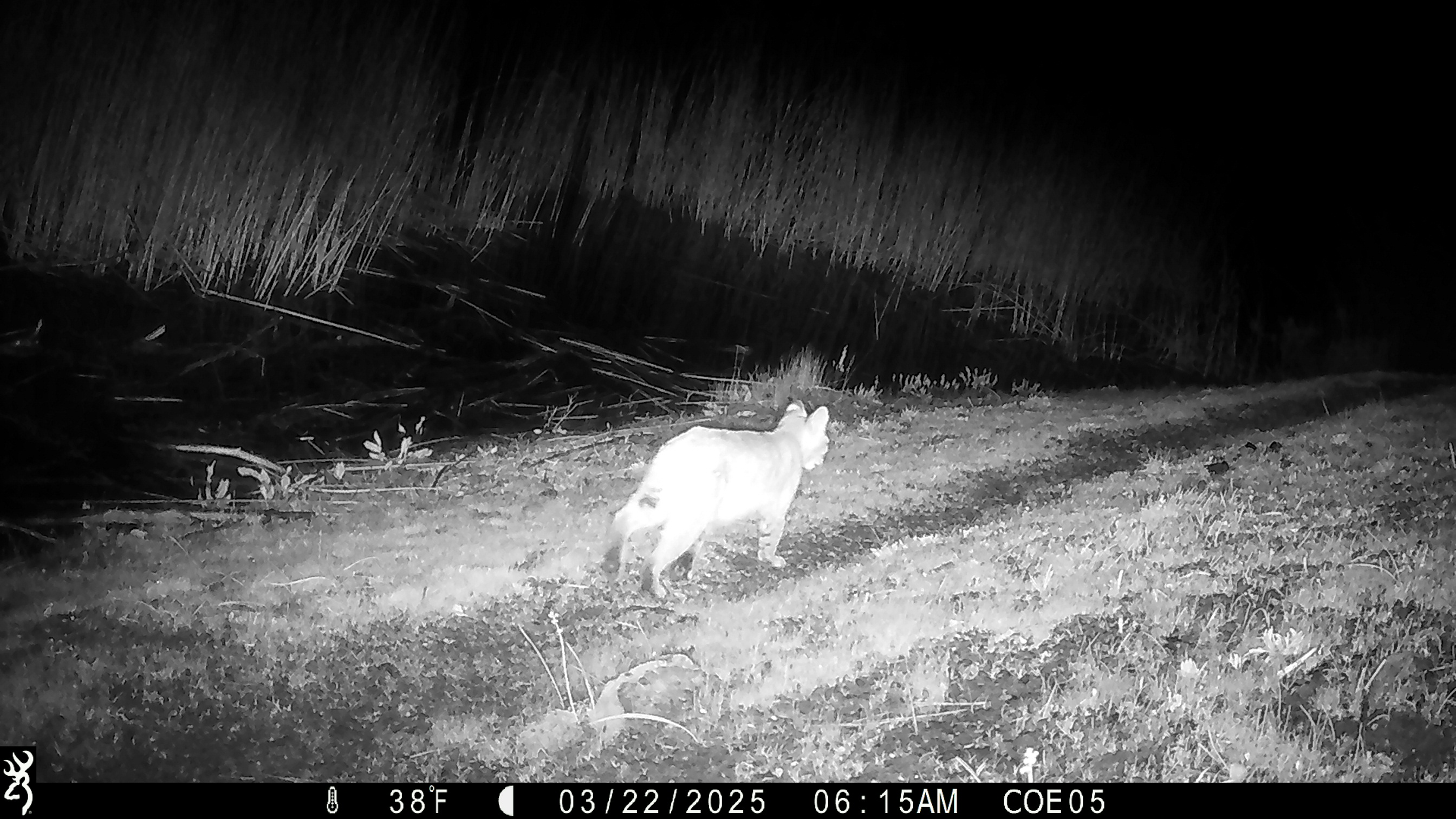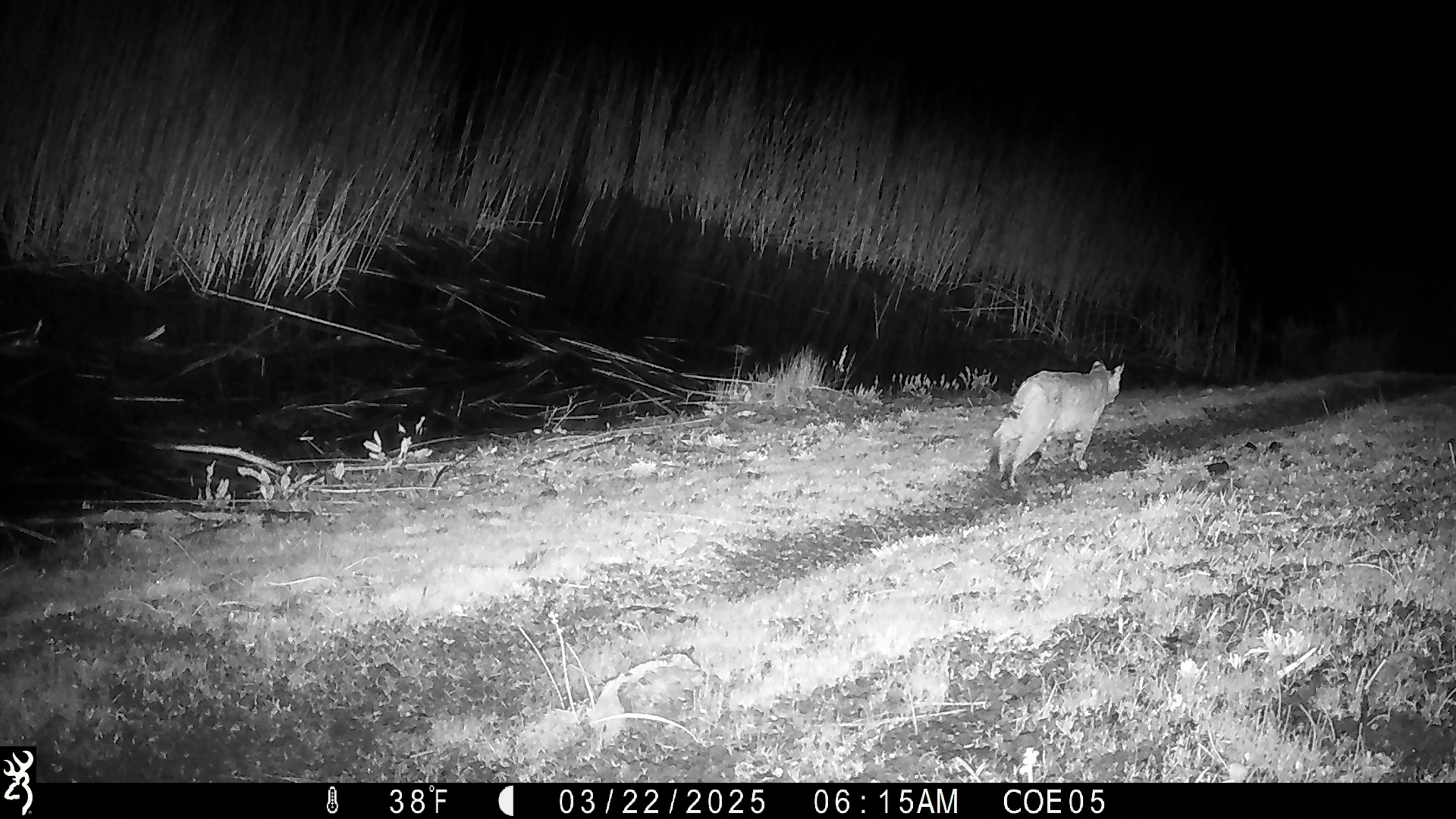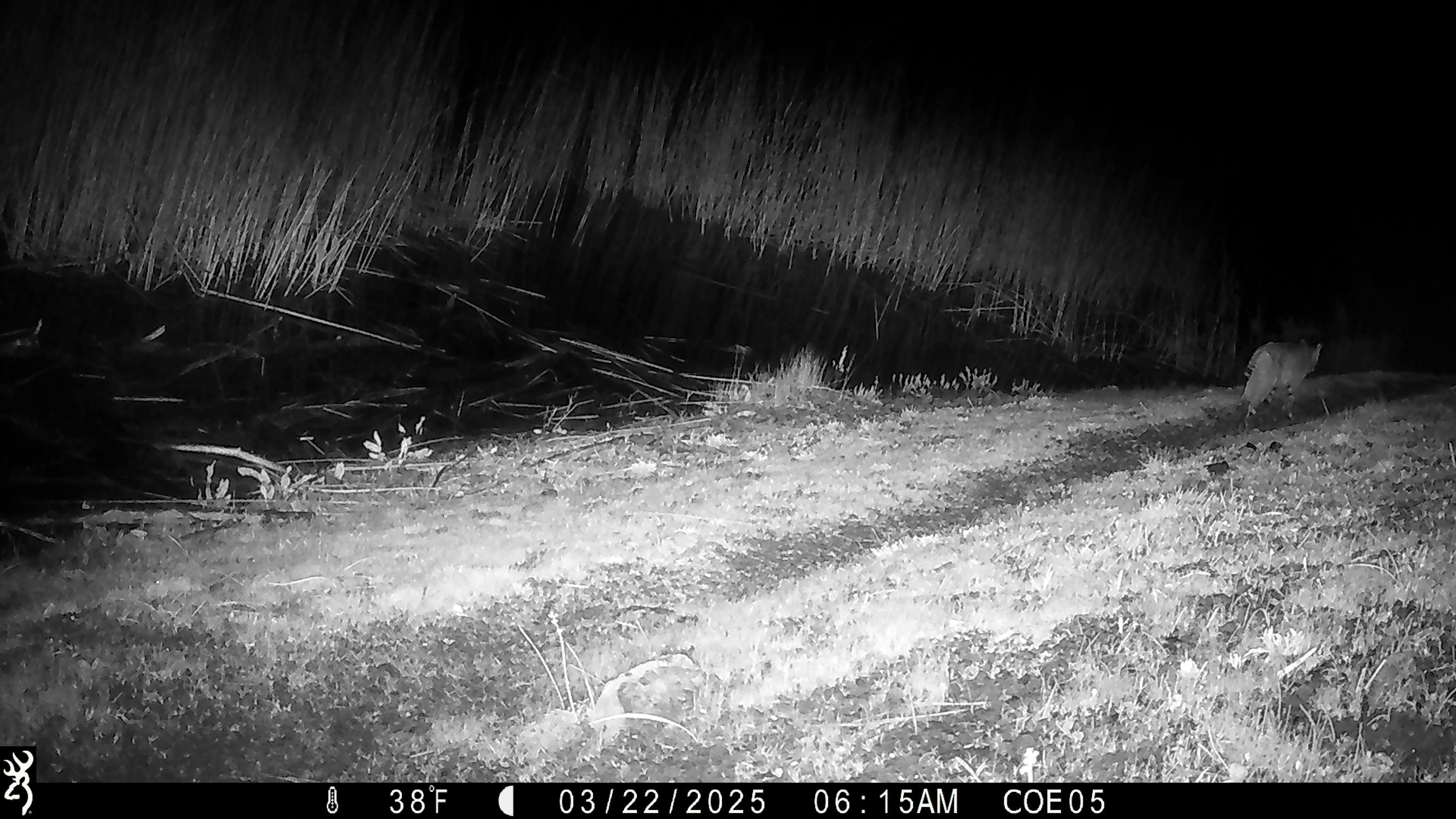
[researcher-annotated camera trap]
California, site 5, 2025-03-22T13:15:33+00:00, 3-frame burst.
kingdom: Animalia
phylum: Chordata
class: Mammalia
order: Carnivora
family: Felidae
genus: Lynx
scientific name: Lynx rufus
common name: bobcat